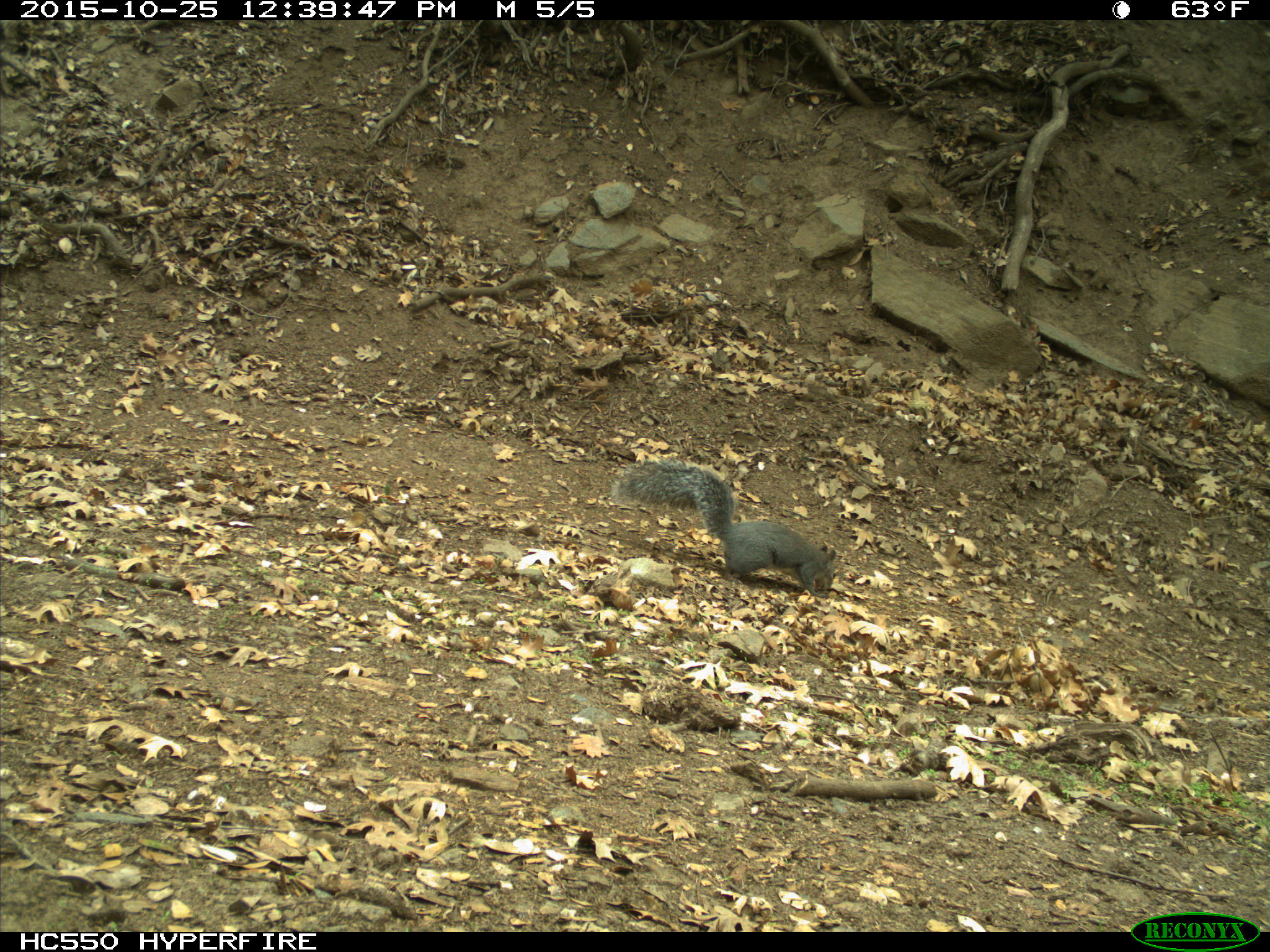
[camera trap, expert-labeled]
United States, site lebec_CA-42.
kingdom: Animalia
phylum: Chordata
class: Mammalia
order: Rodentia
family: Sciuridae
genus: Sciurus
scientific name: Sciurus carolinensis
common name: eastern gray squirrel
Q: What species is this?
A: Sciurus carolinensis (eastern gray squirrel).